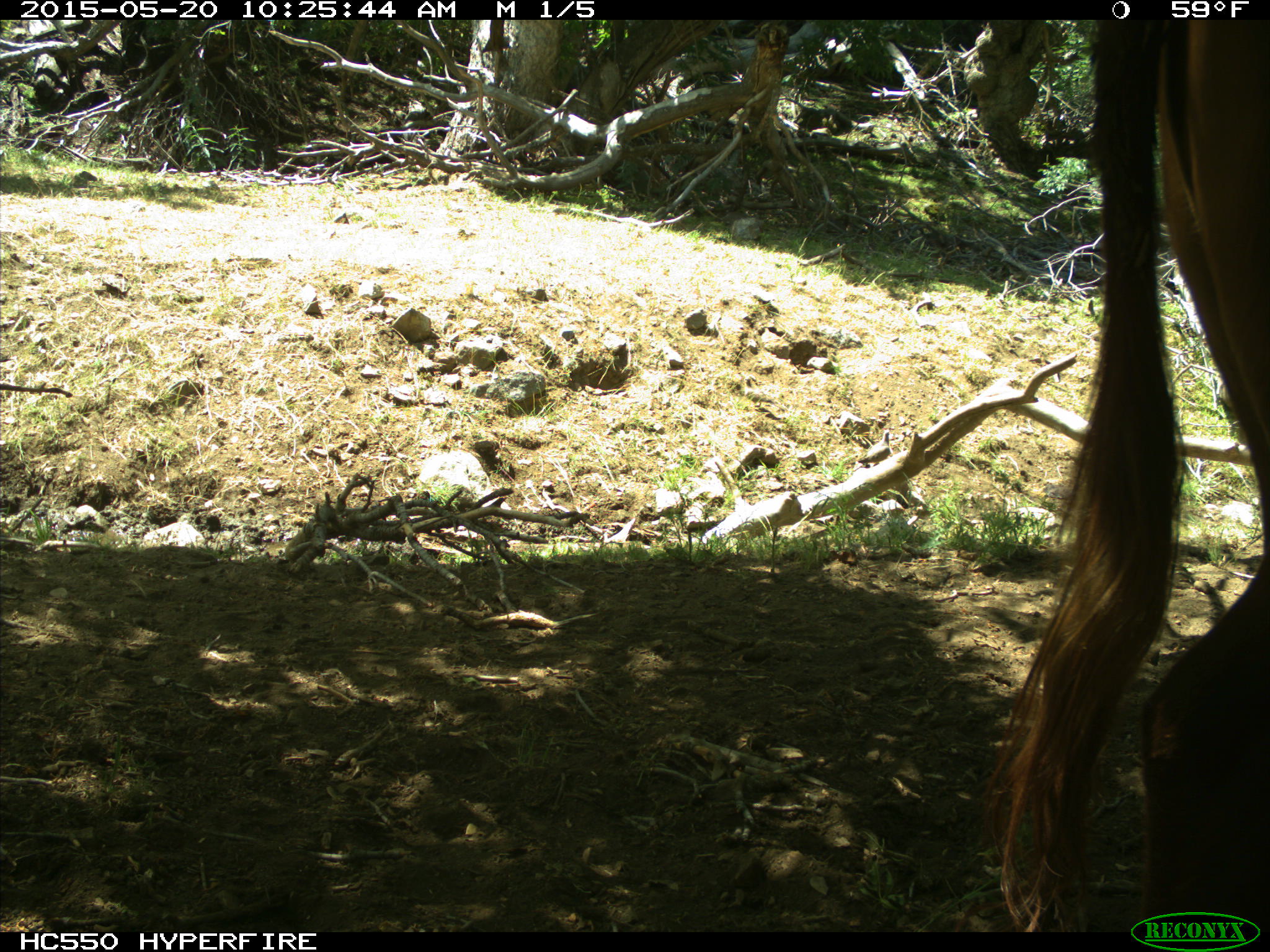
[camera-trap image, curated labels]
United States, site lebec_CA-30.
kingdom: Animalia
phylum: Chordata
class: Mammalia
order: Artiodactyla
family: Bovidae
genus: Bos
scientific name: Bos taurus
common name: domestic cow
Bos taurus (domestic cow).